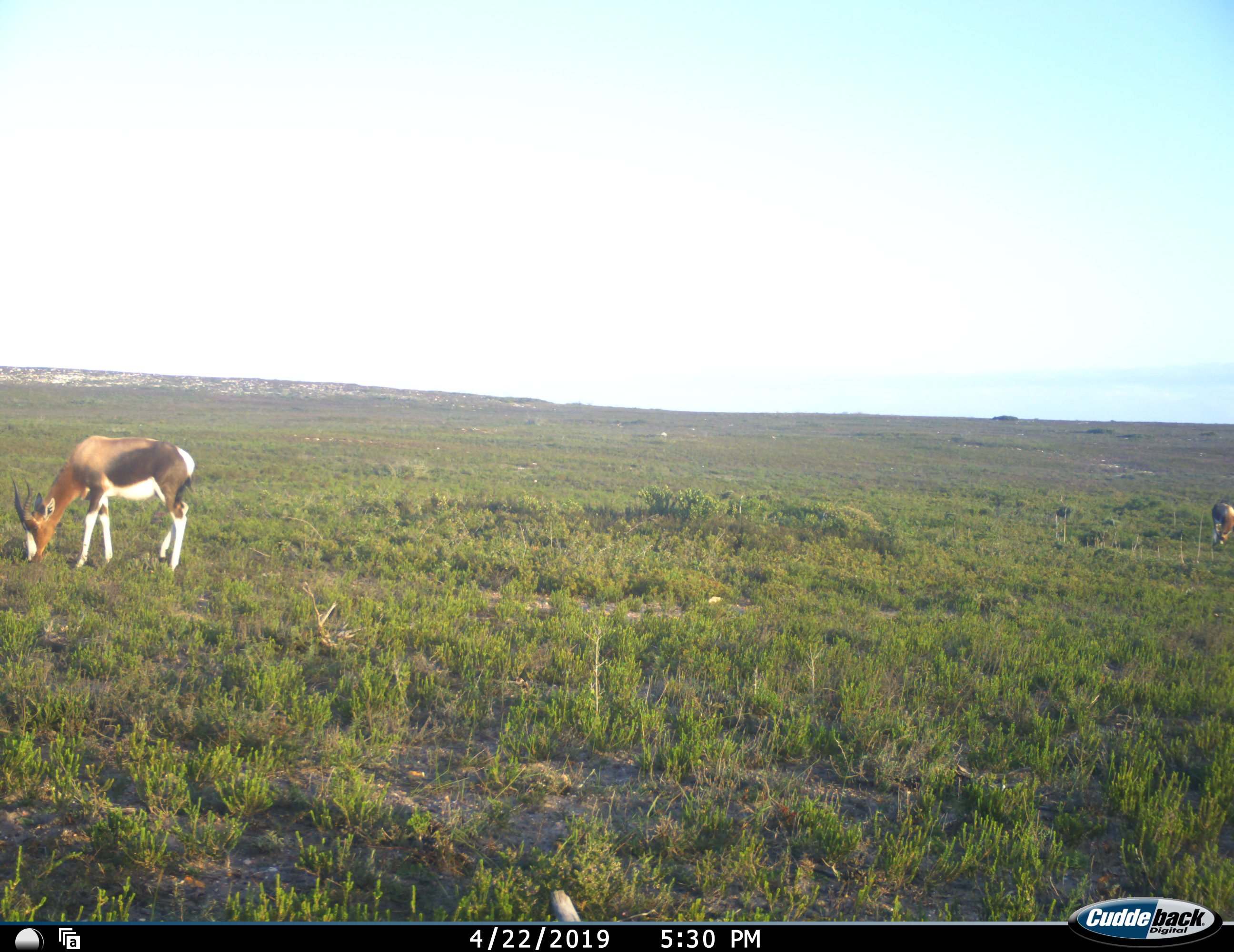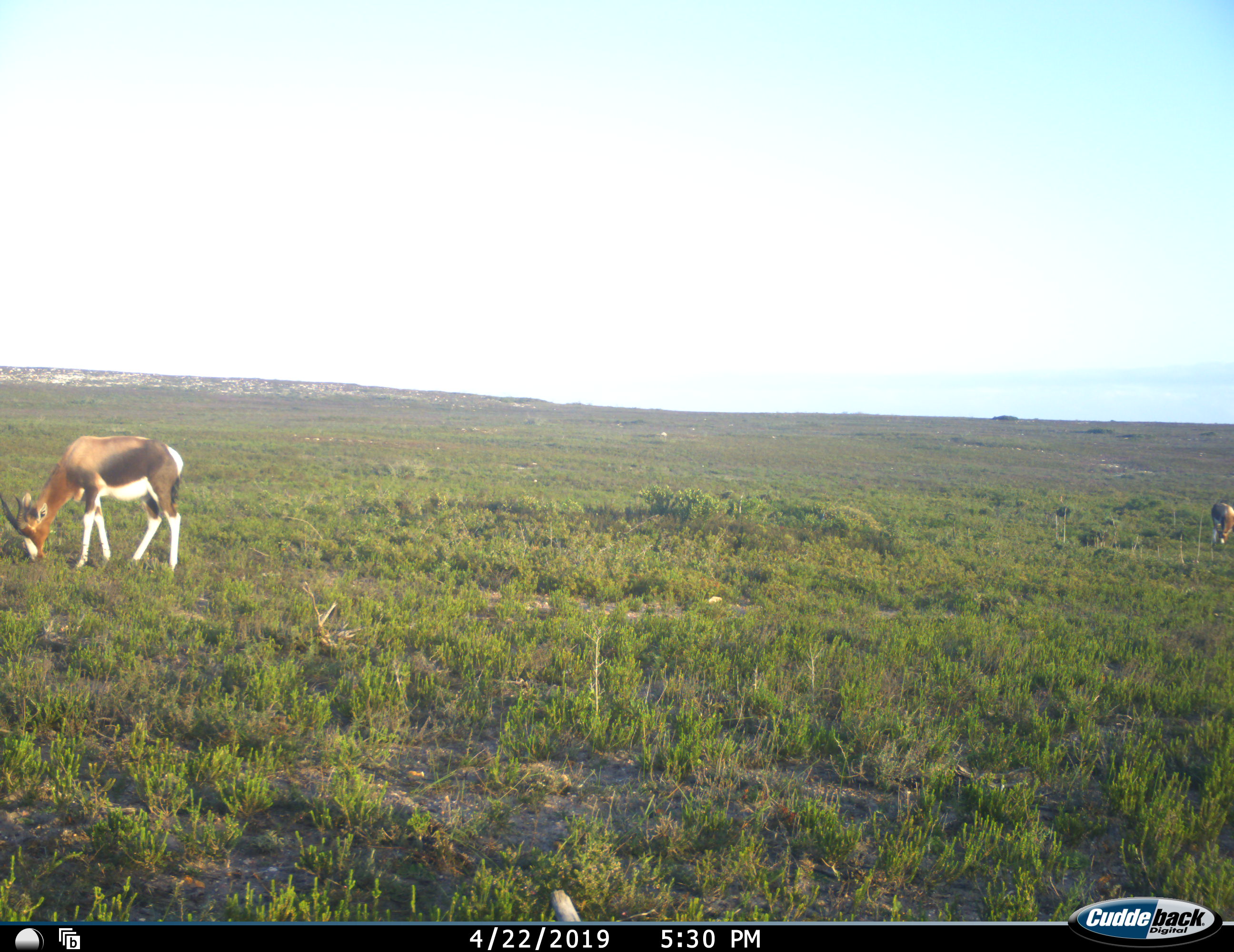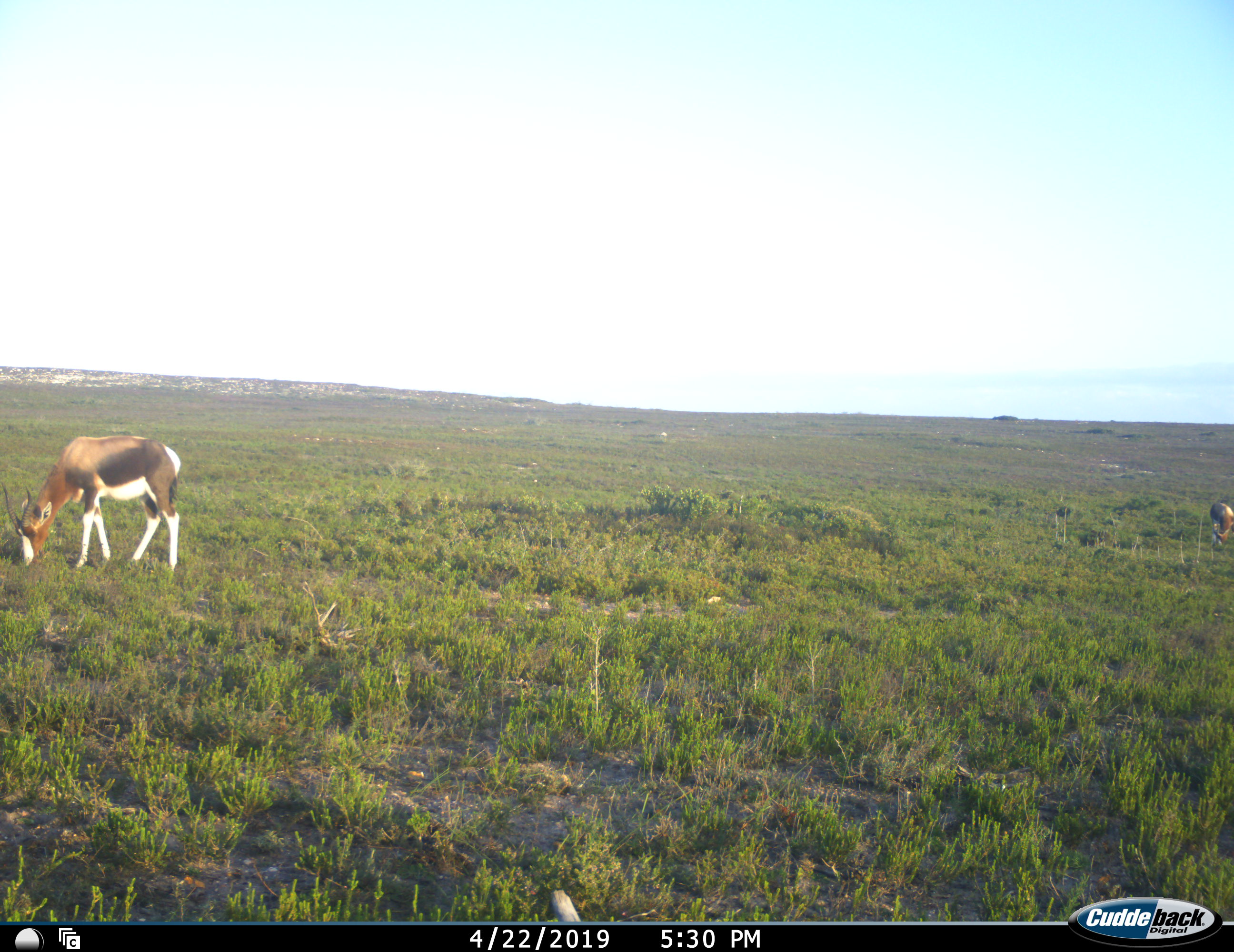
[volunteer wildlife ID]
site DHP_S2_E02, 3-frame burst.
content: unidentified animal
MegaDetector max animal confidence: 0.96